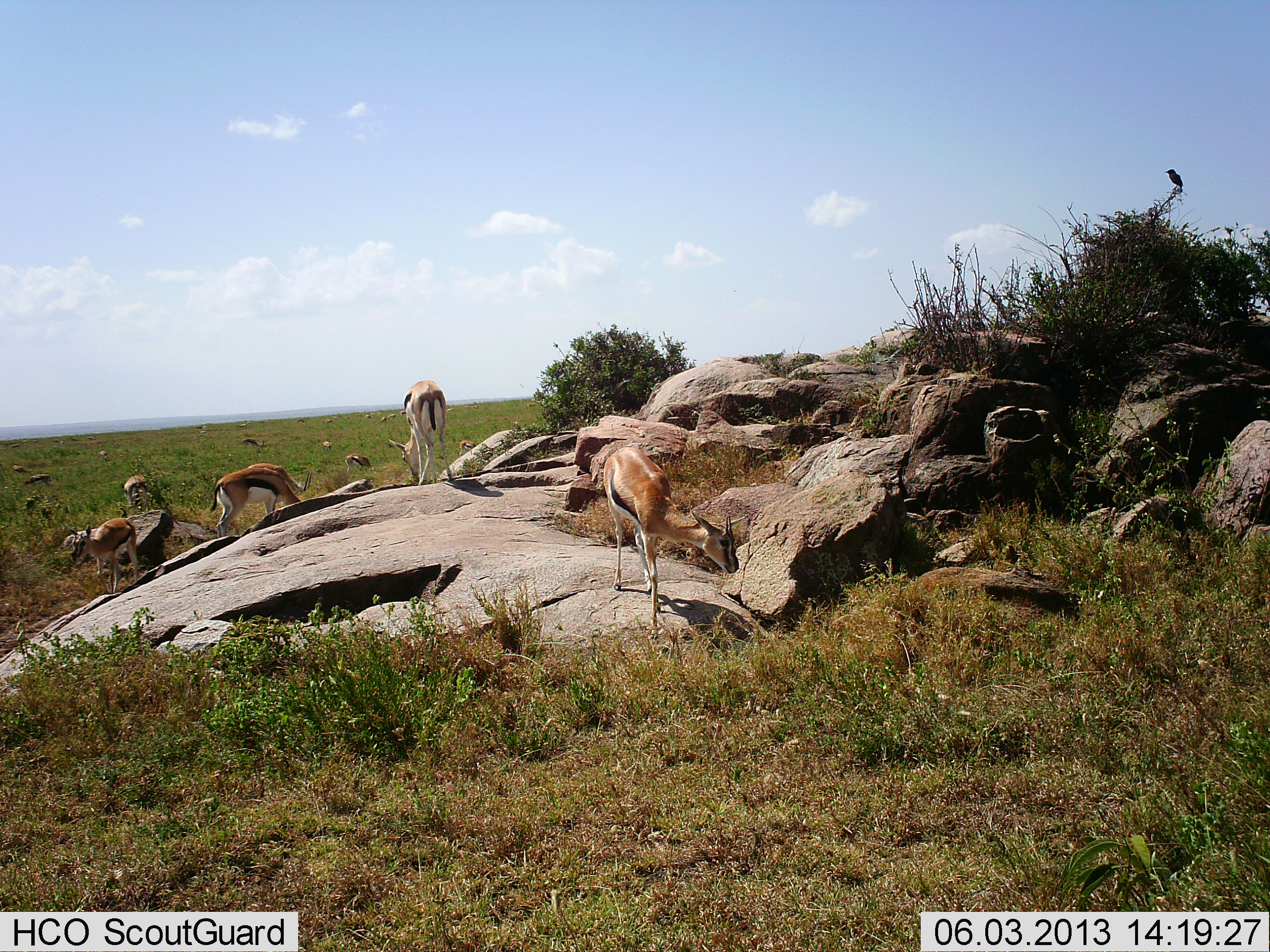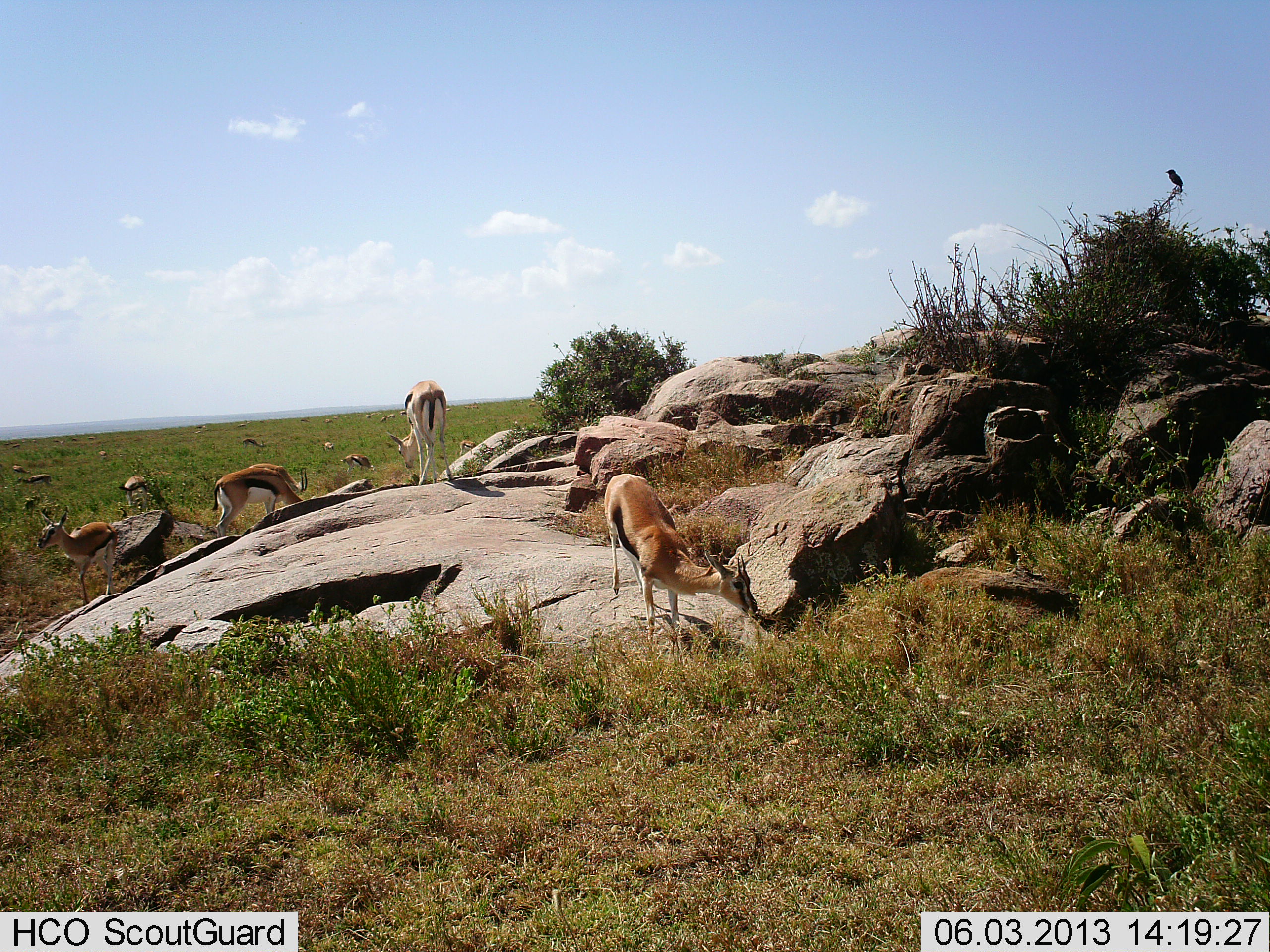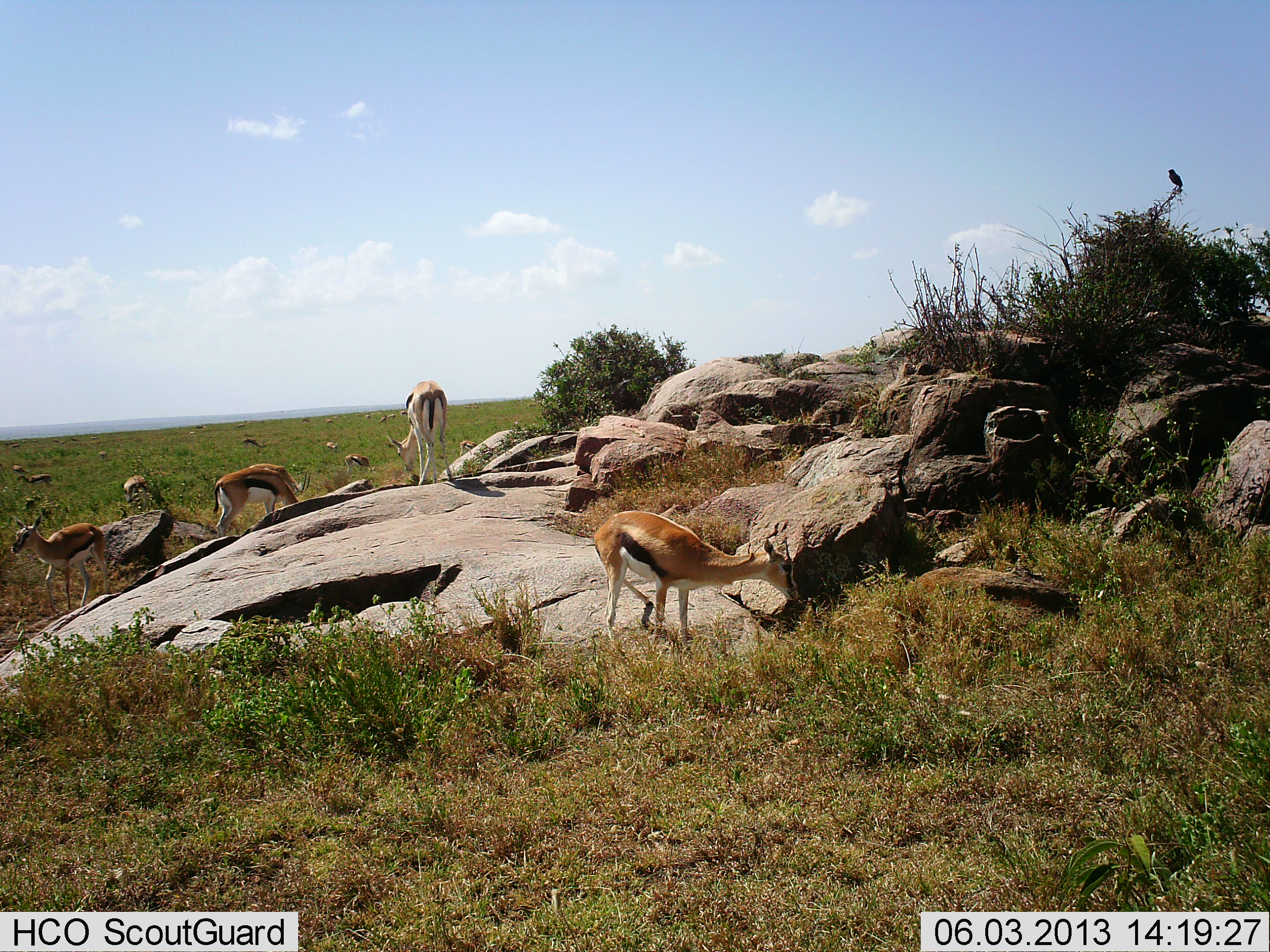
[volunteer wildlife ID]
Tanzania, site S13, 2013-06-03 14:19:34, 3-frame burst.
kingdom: Animalia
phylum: Chordata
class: Mammalia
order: Artiodactyla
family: Bovidae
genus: Eudorcas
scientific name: Eudorcas thomsonii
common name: thomson's gazelle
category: gazellethomsons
Gazellethomsons (thomson's gazelle) (Eudorcas thomsonii), count 10. Behavior (volunteer vote fractions): standing 61%, resting 4%, moving 57%, interacting 9%. Young present (vote fraction): 13%. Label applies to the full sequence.